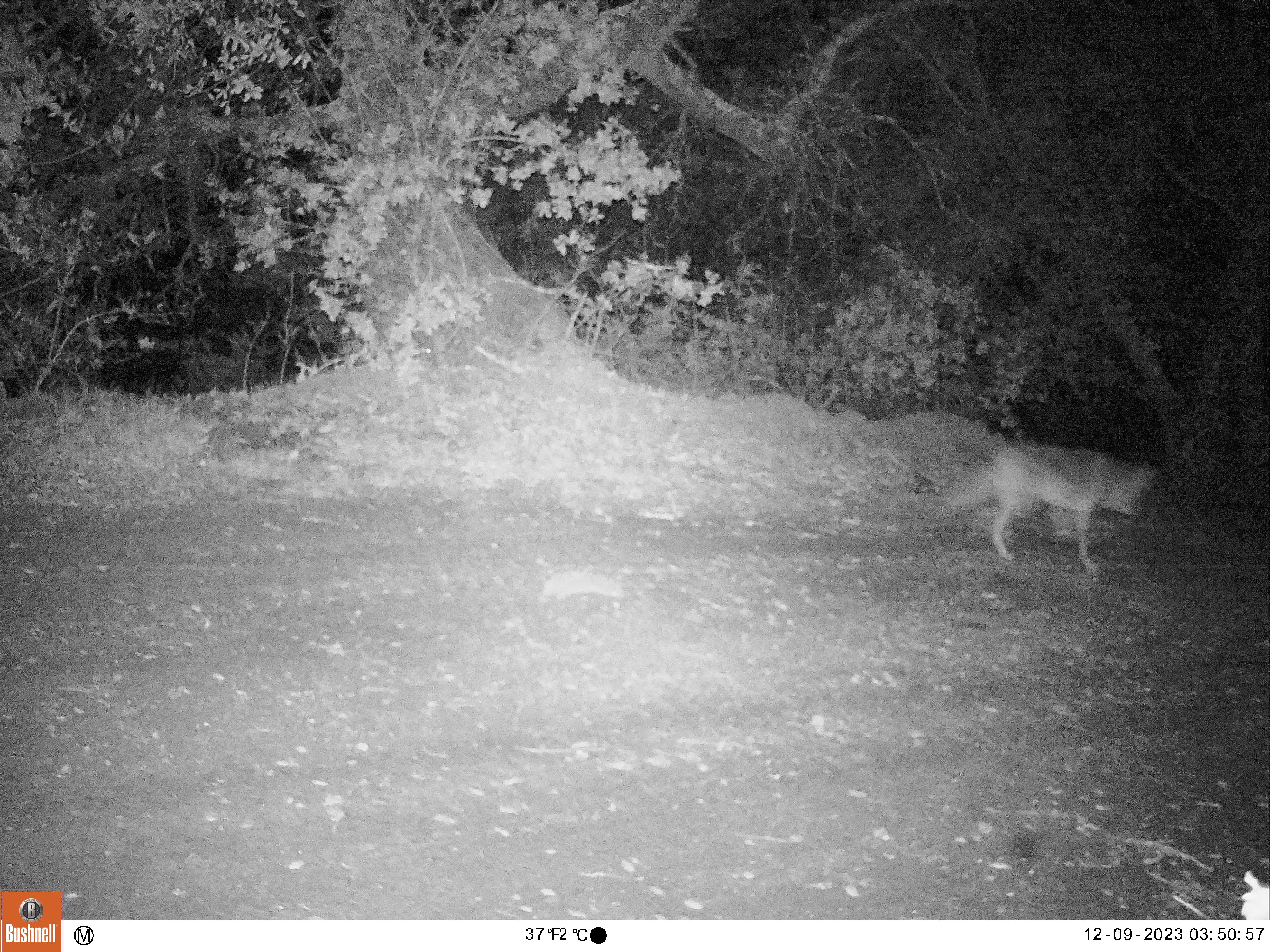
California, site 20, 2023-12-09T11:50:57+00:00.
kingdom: Animalia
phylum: Chordata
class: Mammalia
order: Carnivora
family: Canidae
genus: Canis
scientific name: Canis latrans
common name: coyote